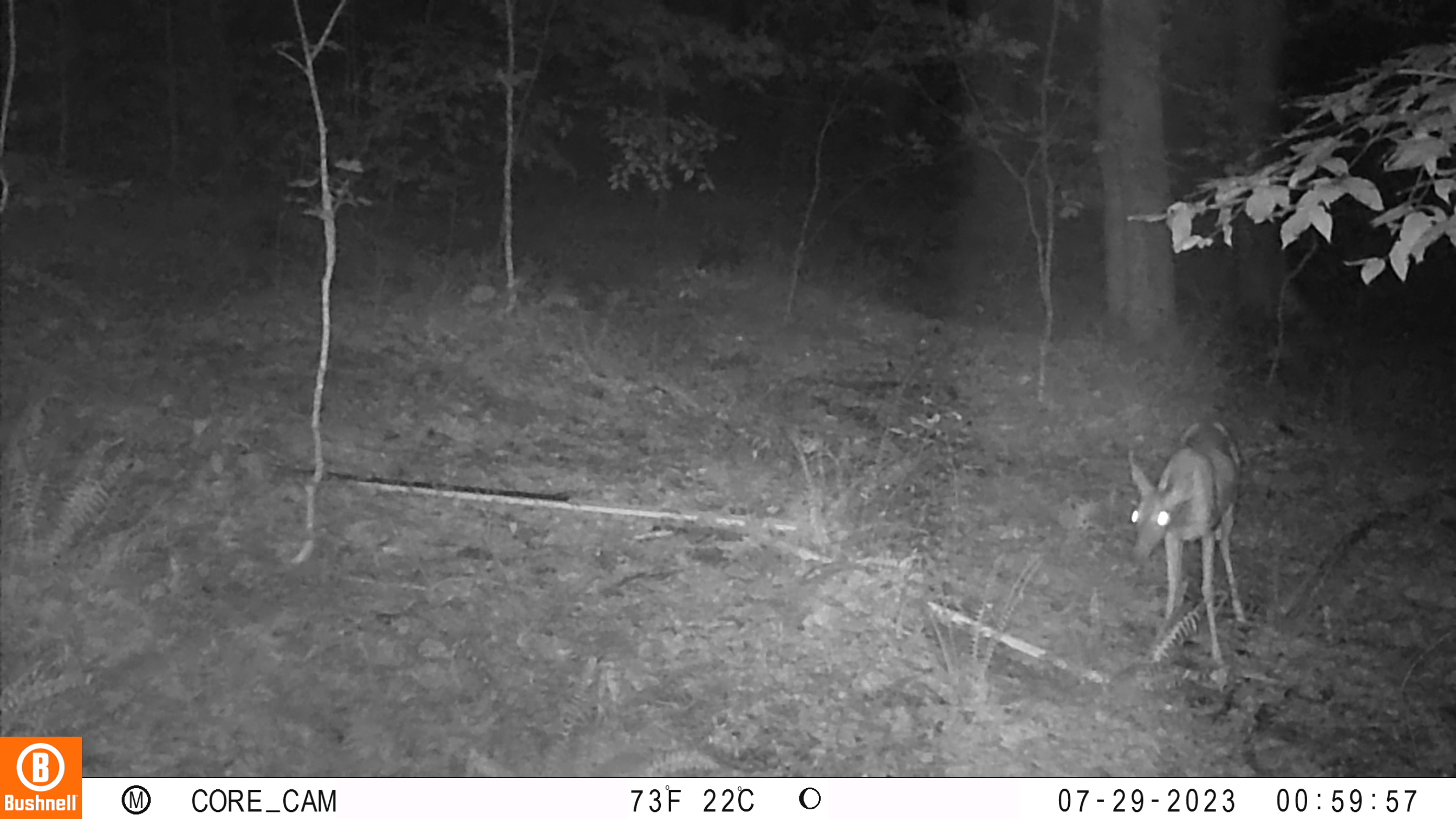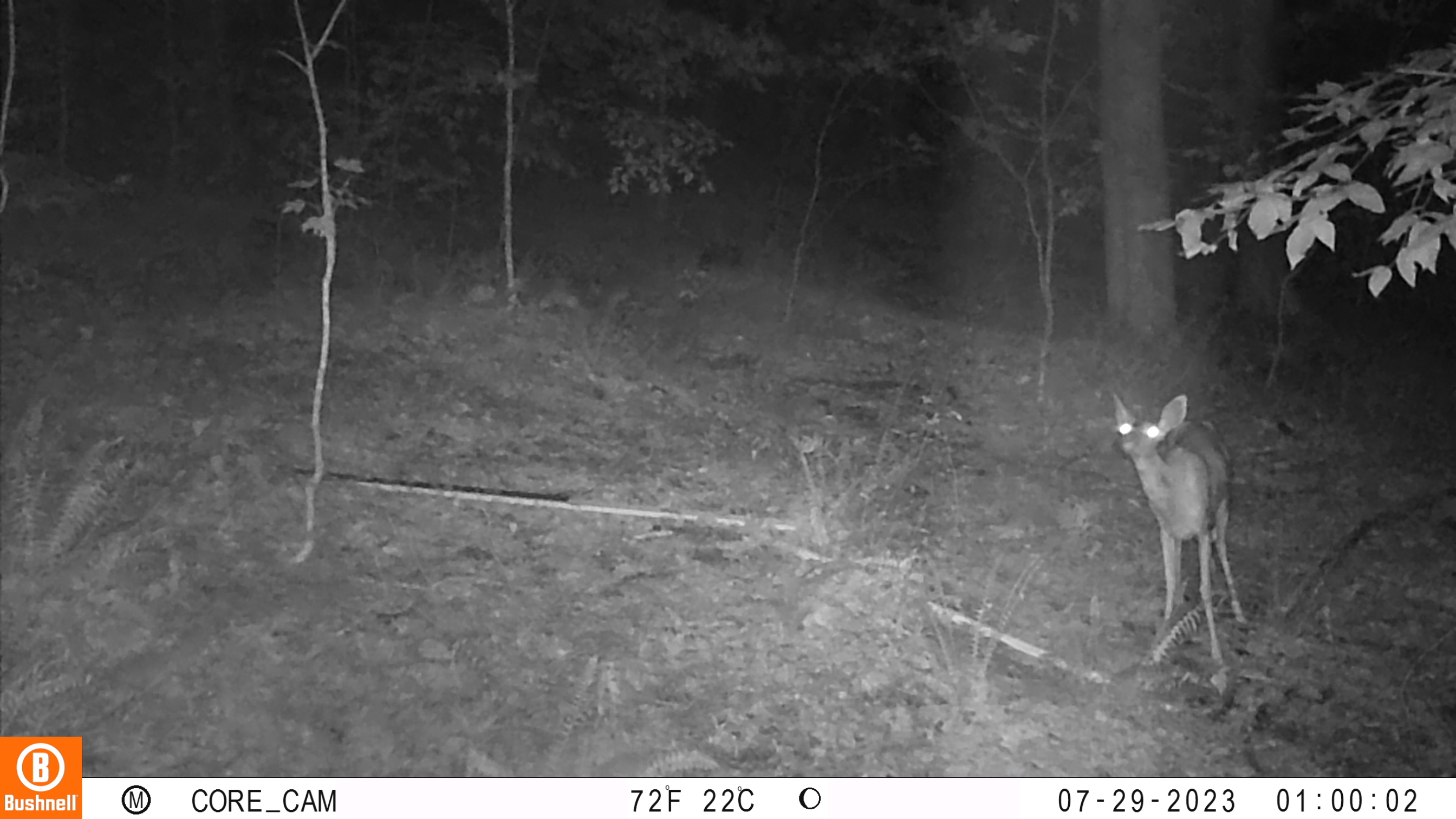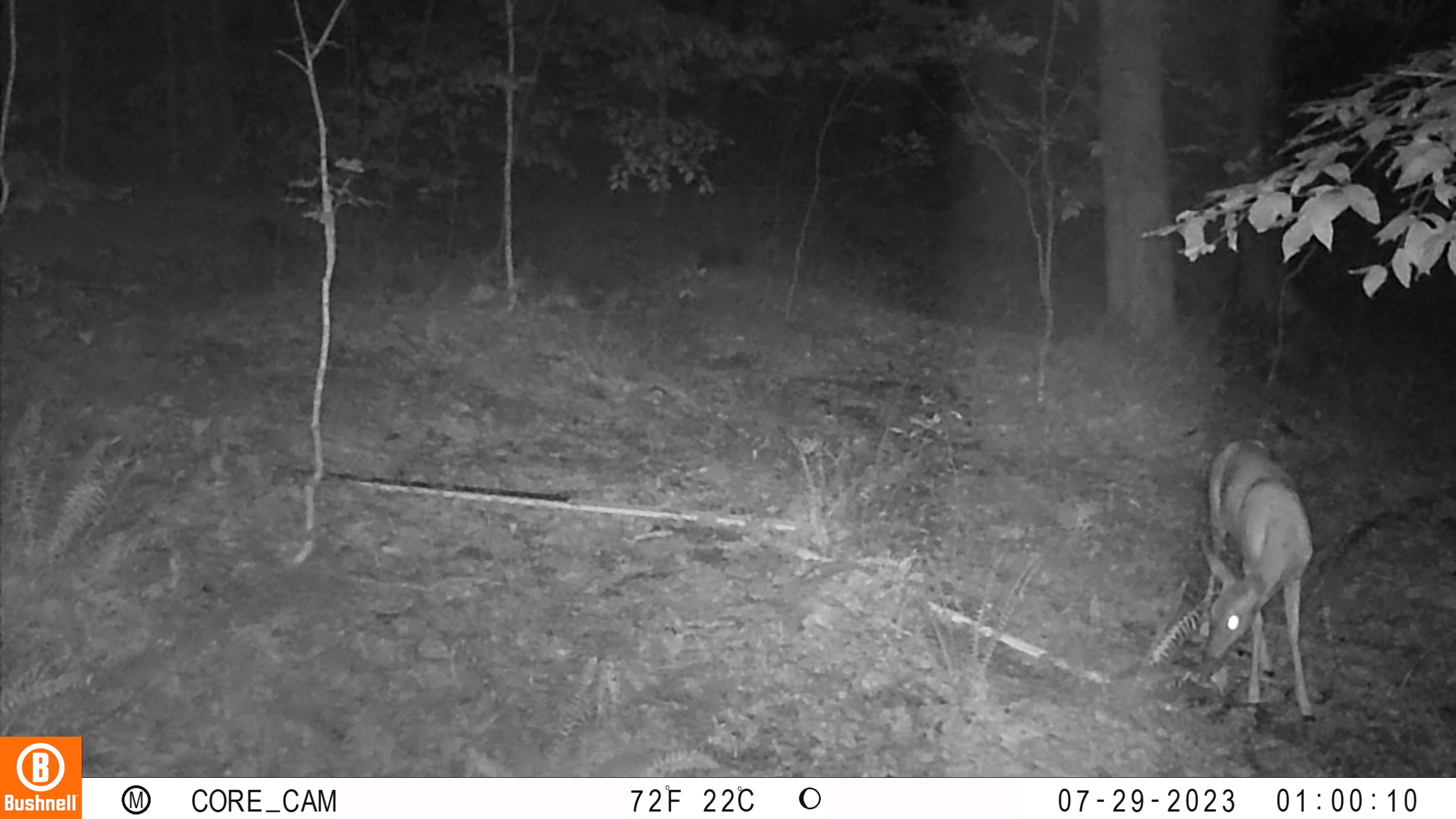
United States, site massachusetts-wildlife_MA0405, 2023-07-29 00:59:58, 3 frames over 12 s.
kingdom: Animalia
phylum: Chordata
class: Mammalia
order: Artiodactyla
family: Cervidae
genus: Odocoileus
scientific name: Odocoileus virginianus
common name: white-tailed deer